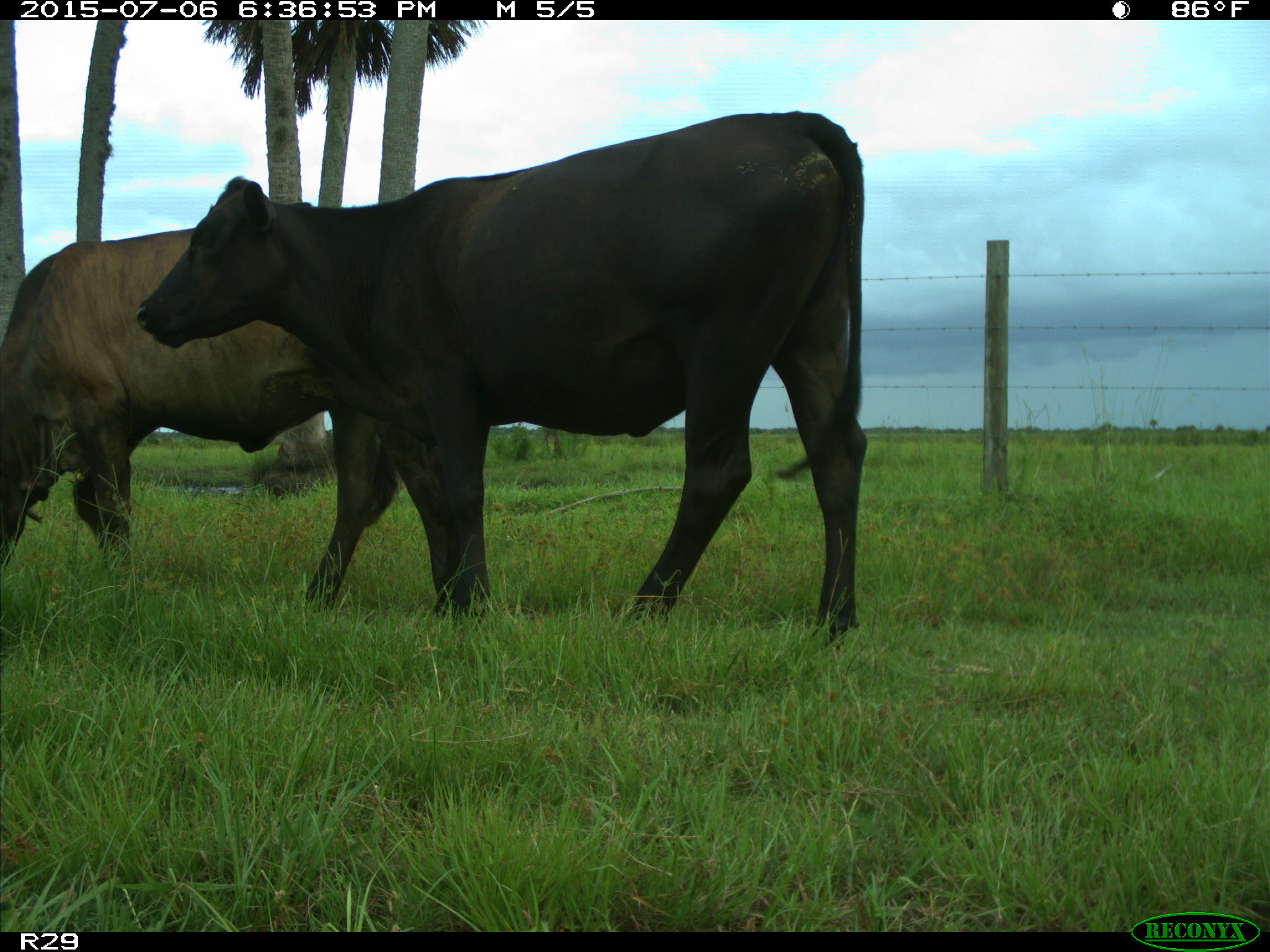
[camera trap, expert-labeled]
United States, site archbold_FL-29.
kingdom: Animalia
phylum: Chordata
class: Mammalia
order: Artiodactyla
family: Bovidae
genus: Bos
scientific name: Bos taurus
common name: domestic cow